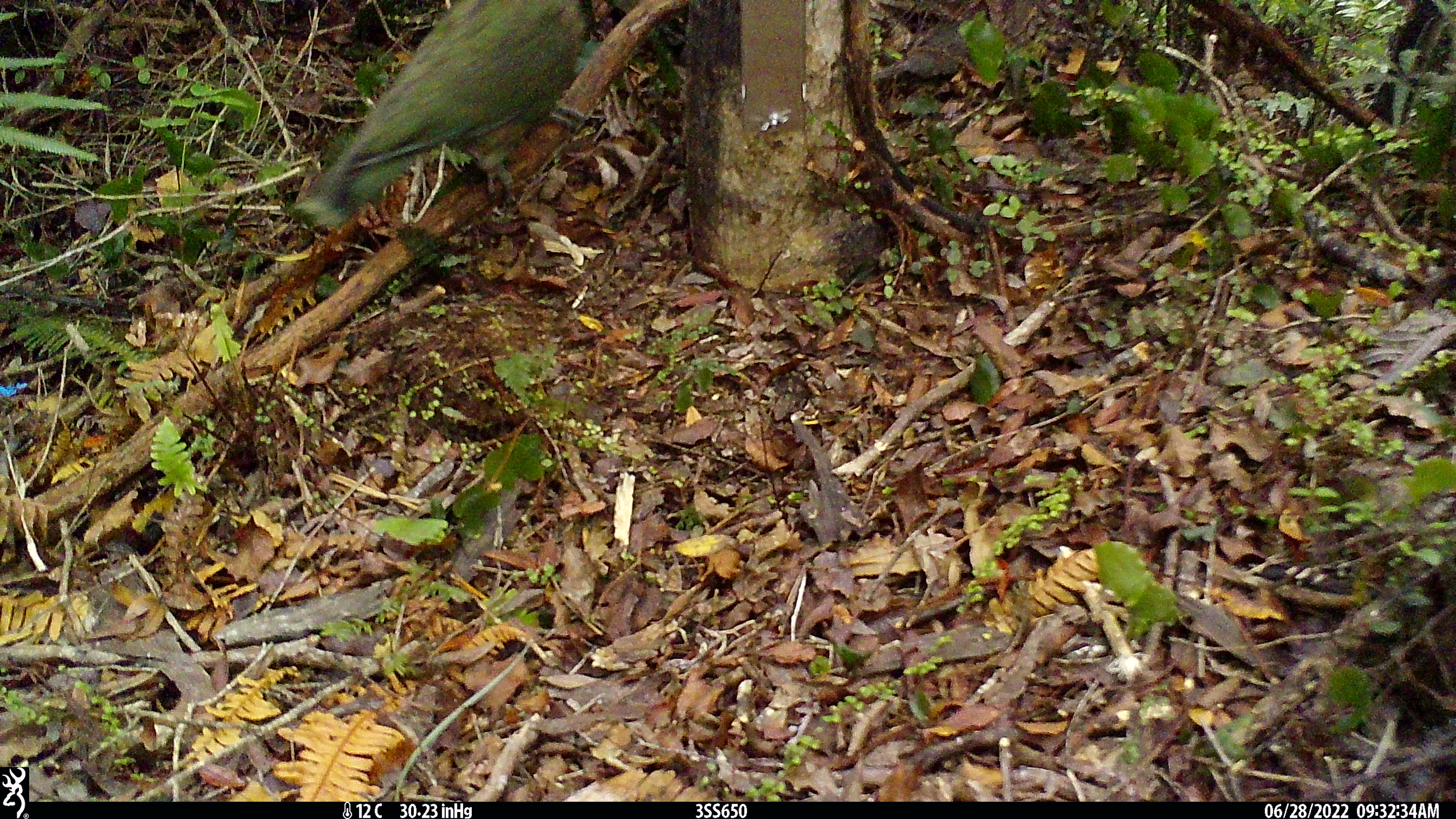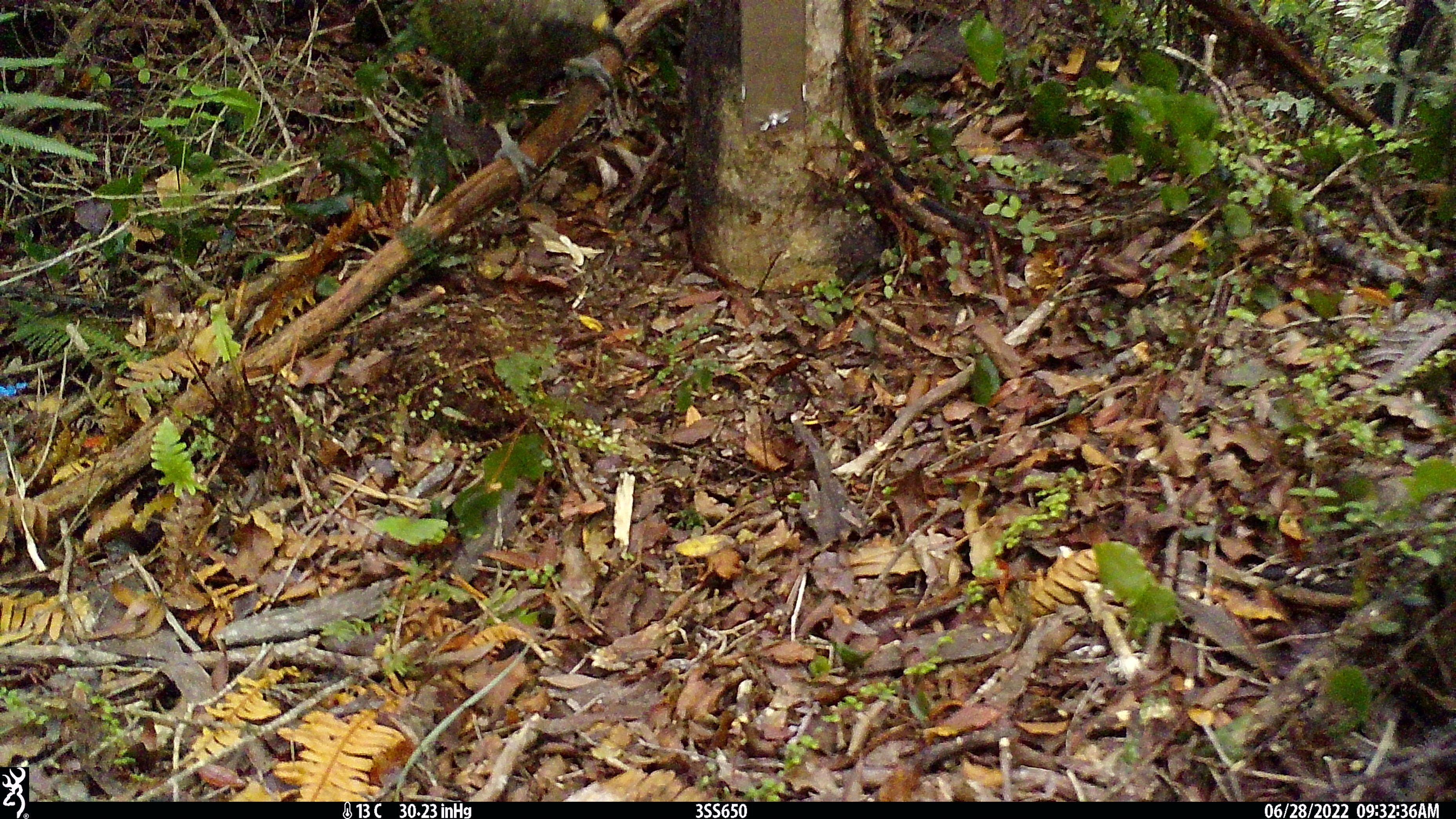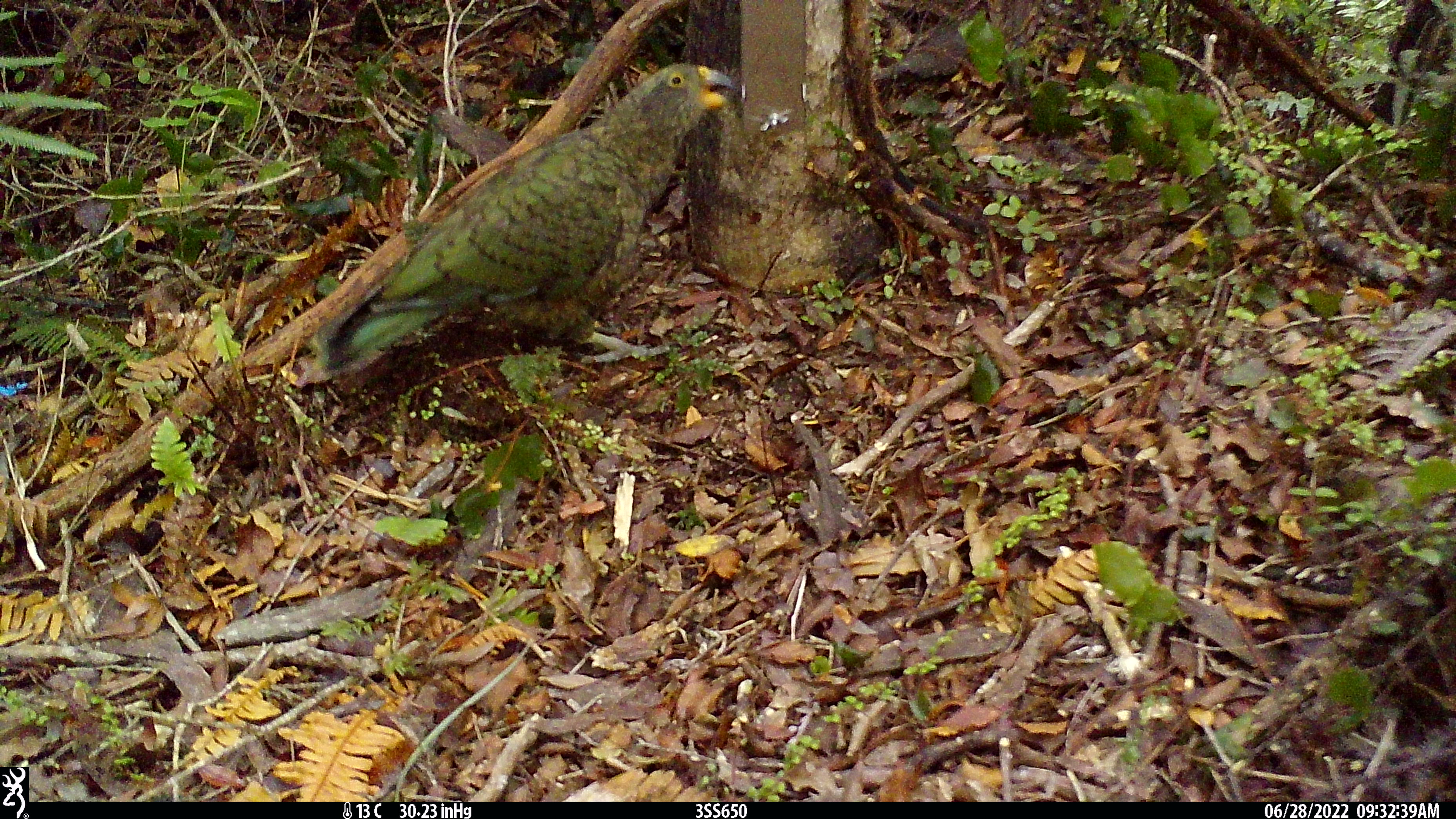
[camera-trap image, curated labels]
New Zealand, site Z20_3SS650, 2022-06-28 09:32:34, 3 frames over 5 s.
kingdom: Animalia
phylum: Chordata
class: Aves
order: Psittaciformes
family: Strigopidae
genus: Nestor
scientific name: Nestor notabilis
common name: kea